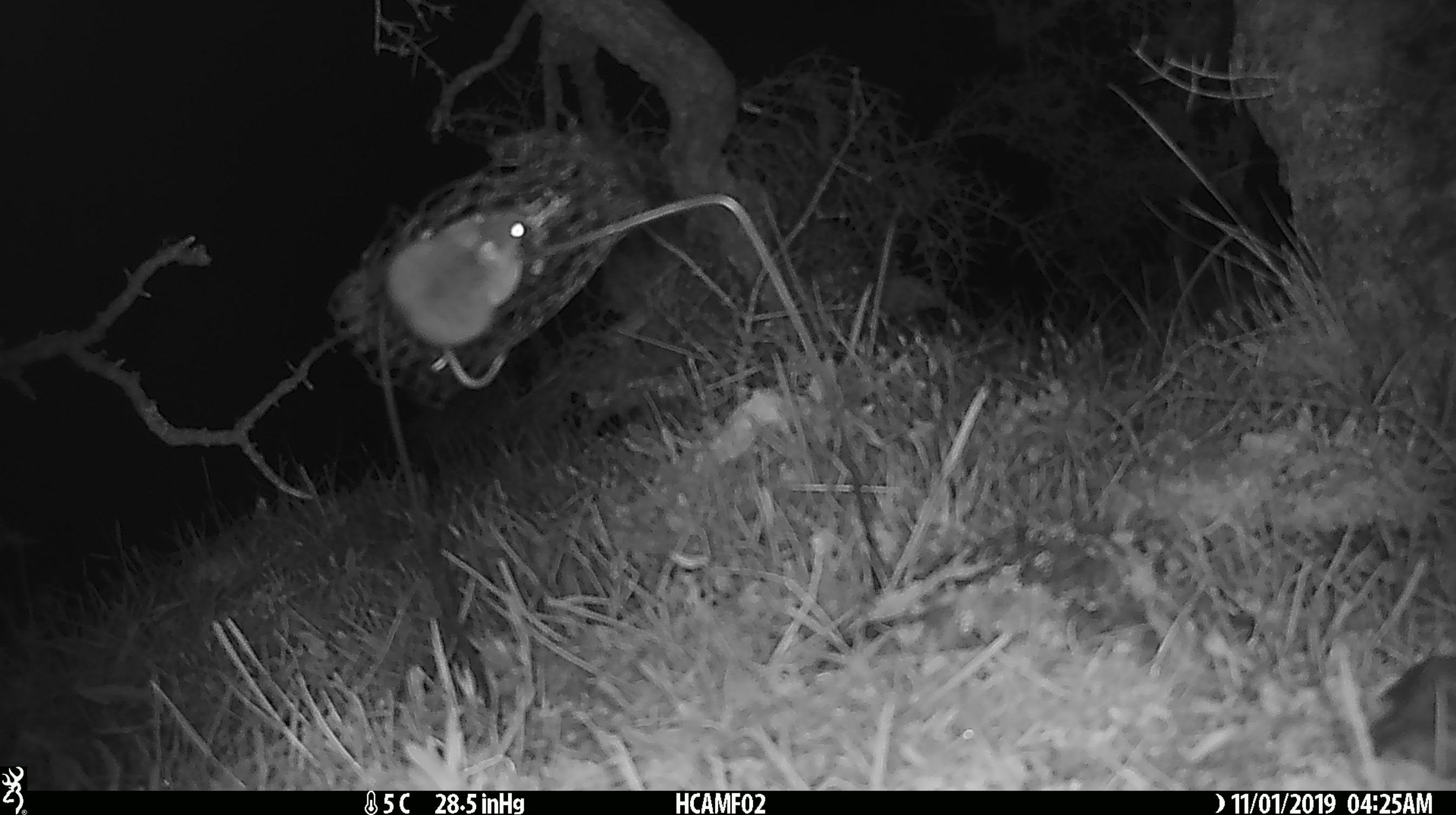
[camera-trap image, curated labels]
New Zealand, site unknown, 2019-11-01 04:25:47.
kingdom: Animalia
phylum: Chordata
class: Mammalia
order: Rodentia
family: Muridae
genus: Mus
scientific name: Mus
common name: mouse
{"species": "mouse (Mus)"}